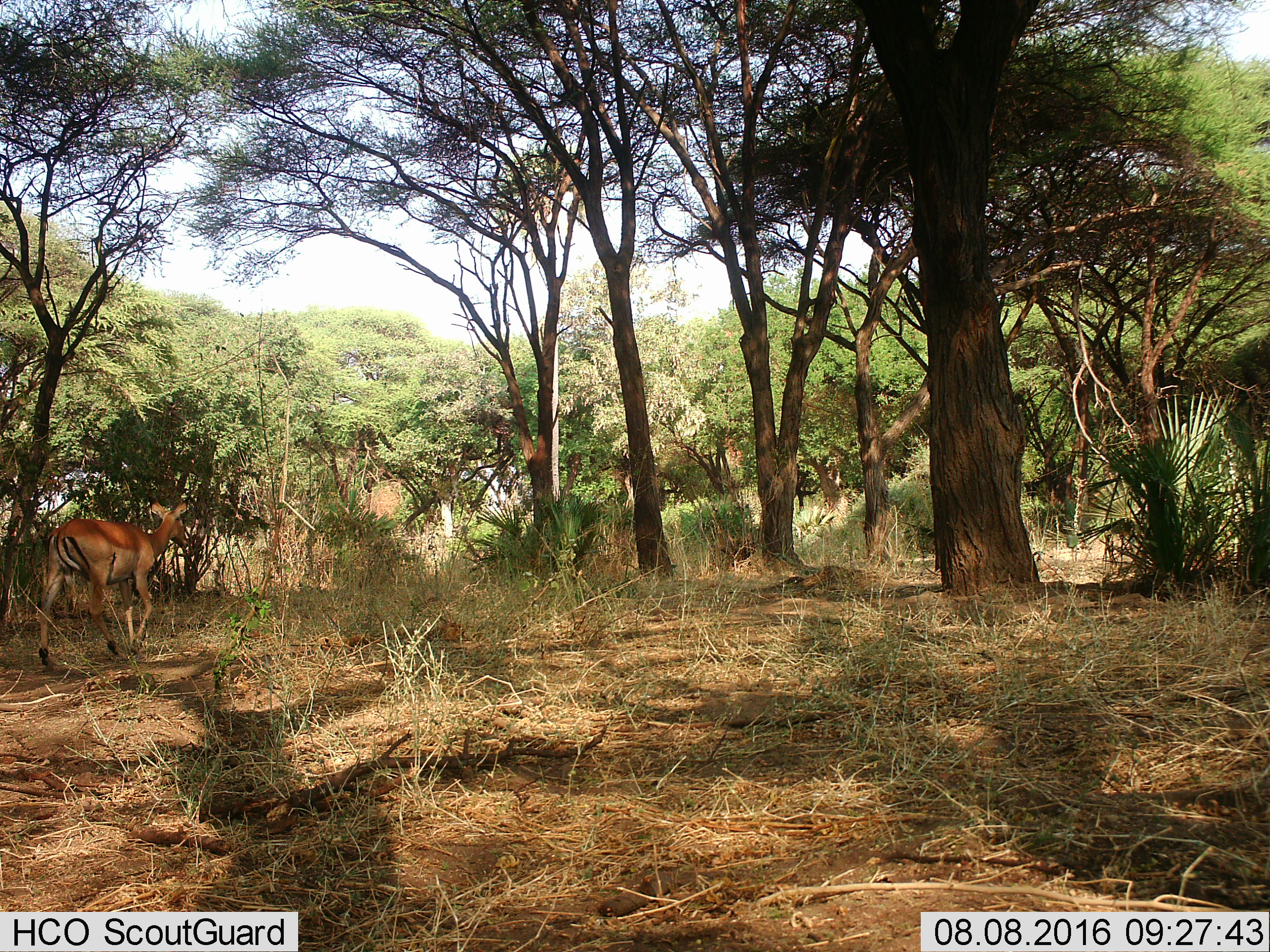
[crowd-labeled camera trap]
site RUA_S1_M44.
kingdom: Animalia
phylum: Chordata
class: Mammalia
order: Artiodactyla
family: Bovidae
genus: Aepyceros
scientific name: Aepyceros melampus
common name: impala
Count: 1.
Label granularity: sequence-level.